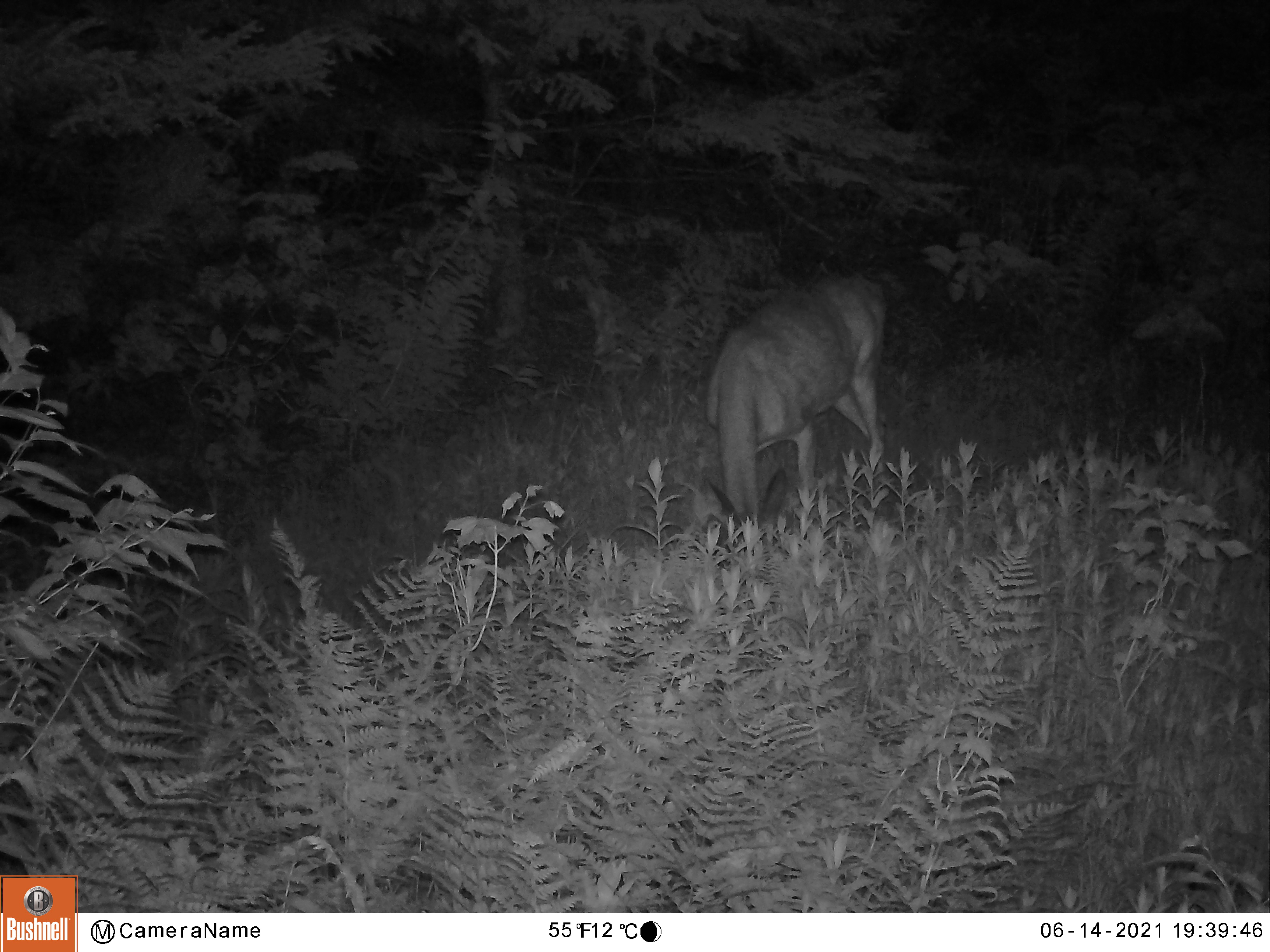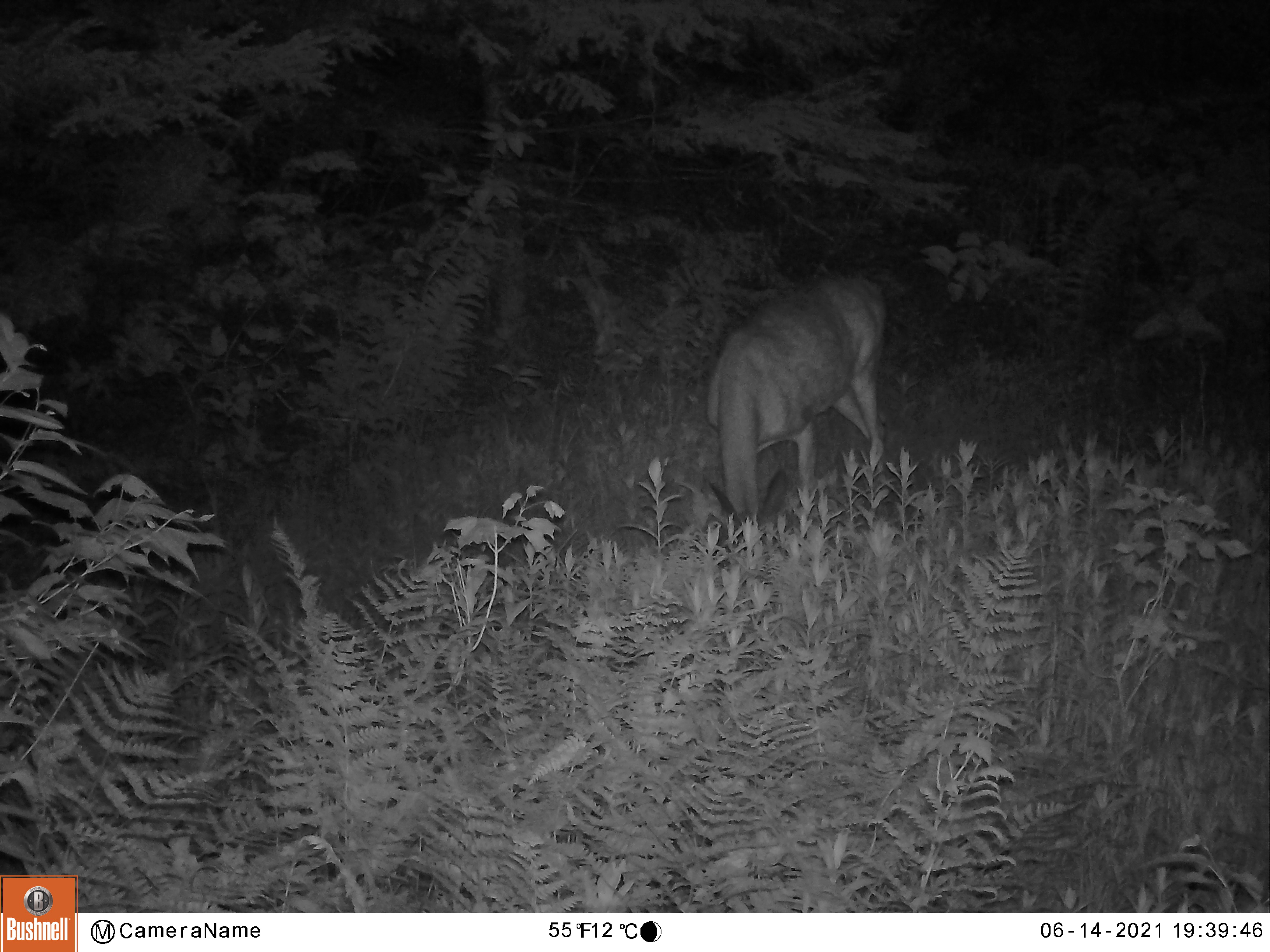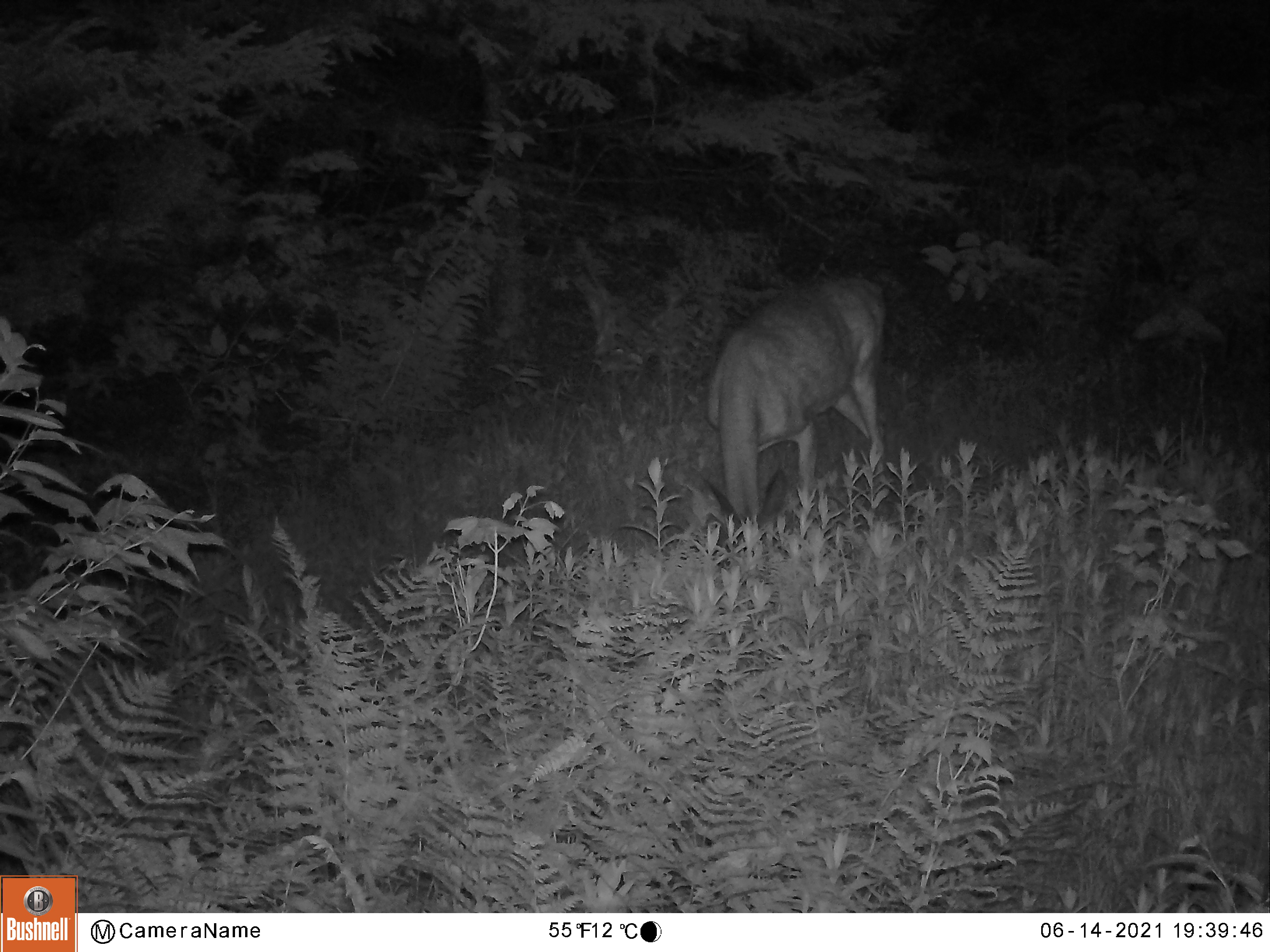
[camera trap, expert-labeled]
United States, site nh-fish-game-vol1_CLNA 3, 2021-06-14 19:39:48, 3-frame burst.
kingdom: Animalia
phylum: Chordata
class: Mammalia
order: Artiodactyla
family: Cervidae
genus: Odocoileus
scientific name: Odocoileus virginianus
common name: white-tailed deer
White-tailed deer (Odocoileus virginianus).